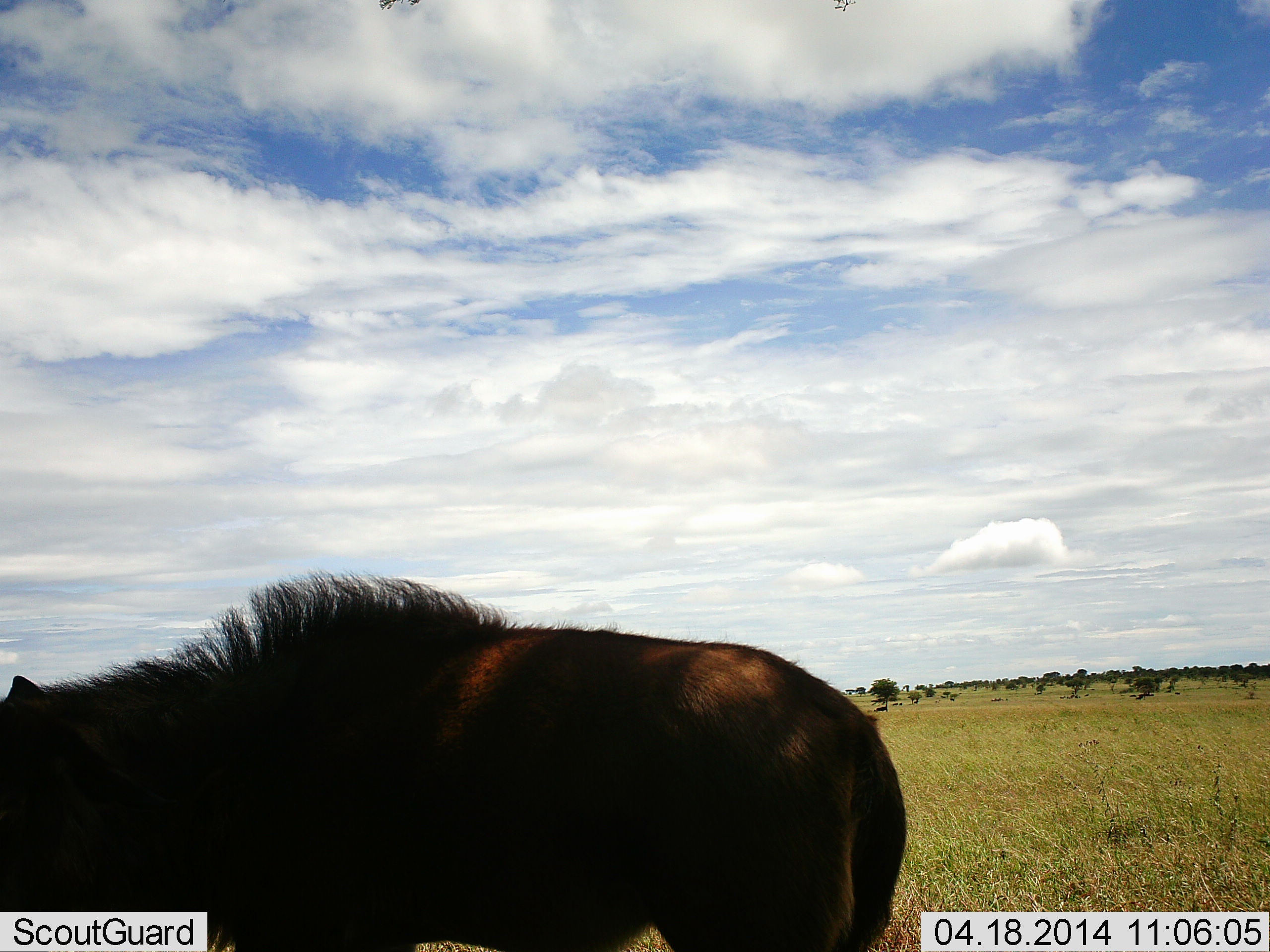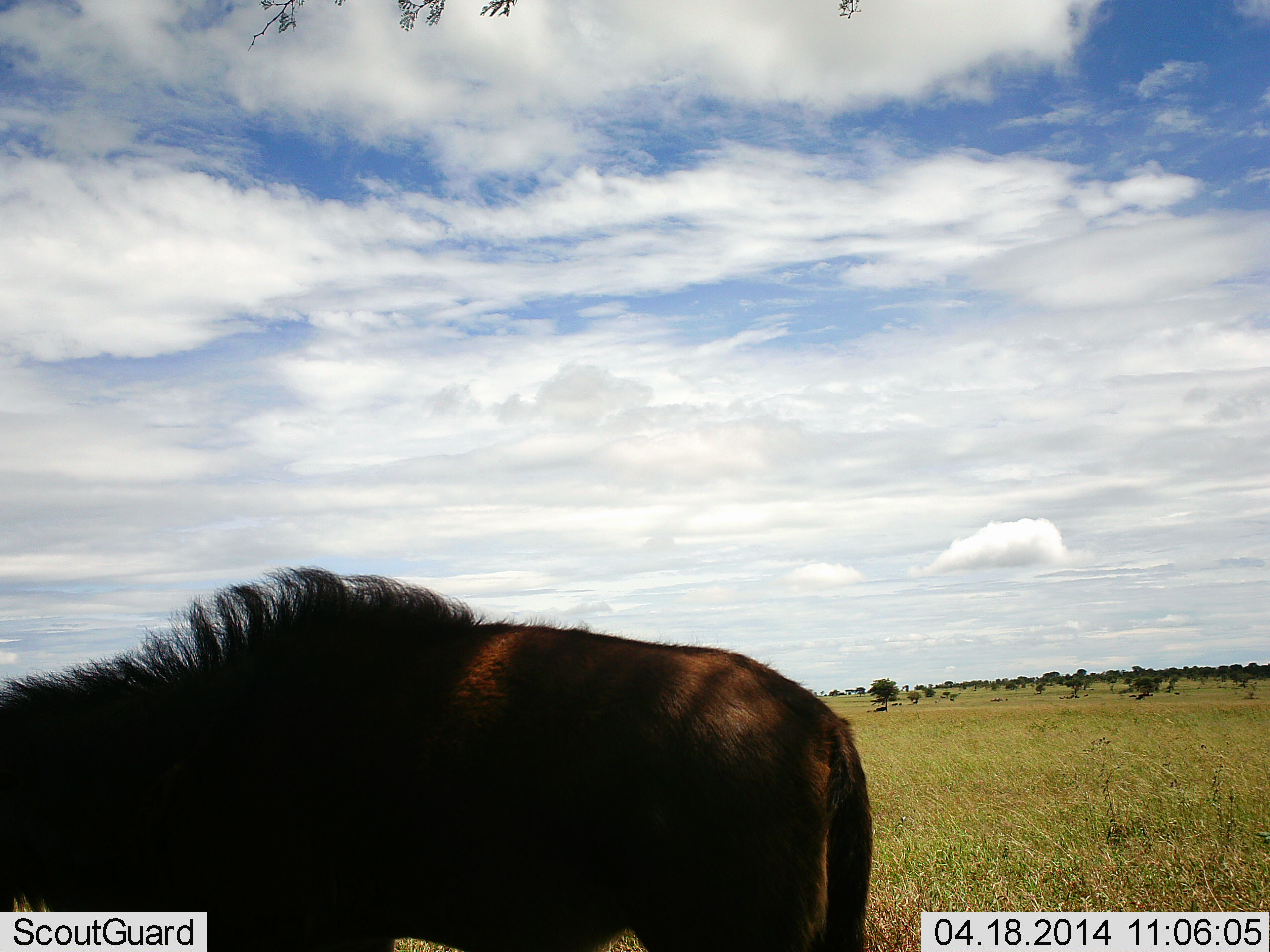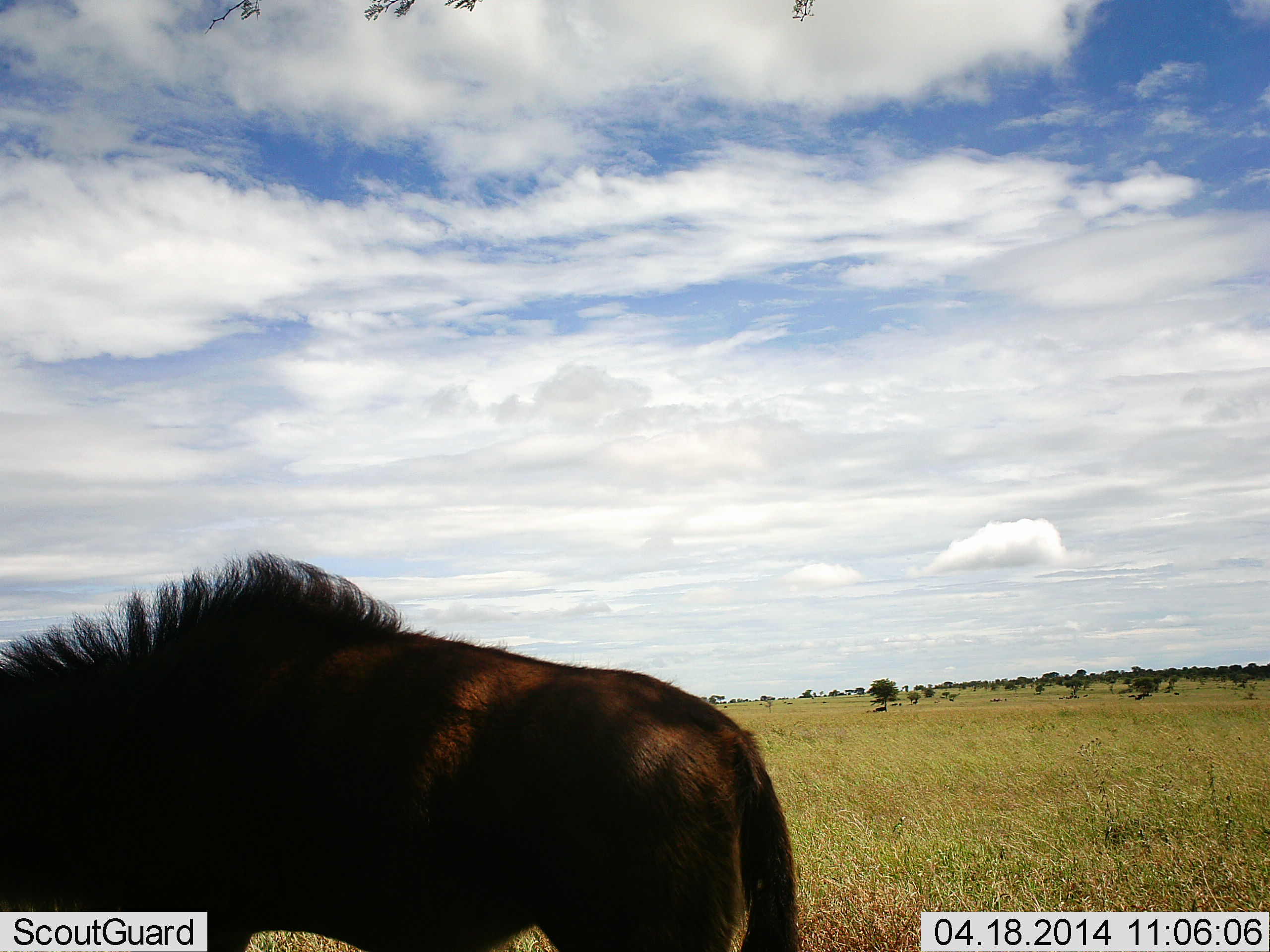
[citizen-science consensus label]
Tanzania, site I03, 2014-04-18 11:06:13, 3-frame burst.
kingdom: Animalia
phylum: Chordata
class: Mammalia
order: Artiodactyla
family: Bovidae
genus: Connochaetes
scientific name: Connochaetes taurinus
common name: blue wildebeest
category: wildebeest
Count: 1.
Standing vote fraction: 59%.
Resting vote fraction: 3%.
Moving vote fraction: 35%.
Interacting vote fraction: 0%.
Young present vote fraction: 6%.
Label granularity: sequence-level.